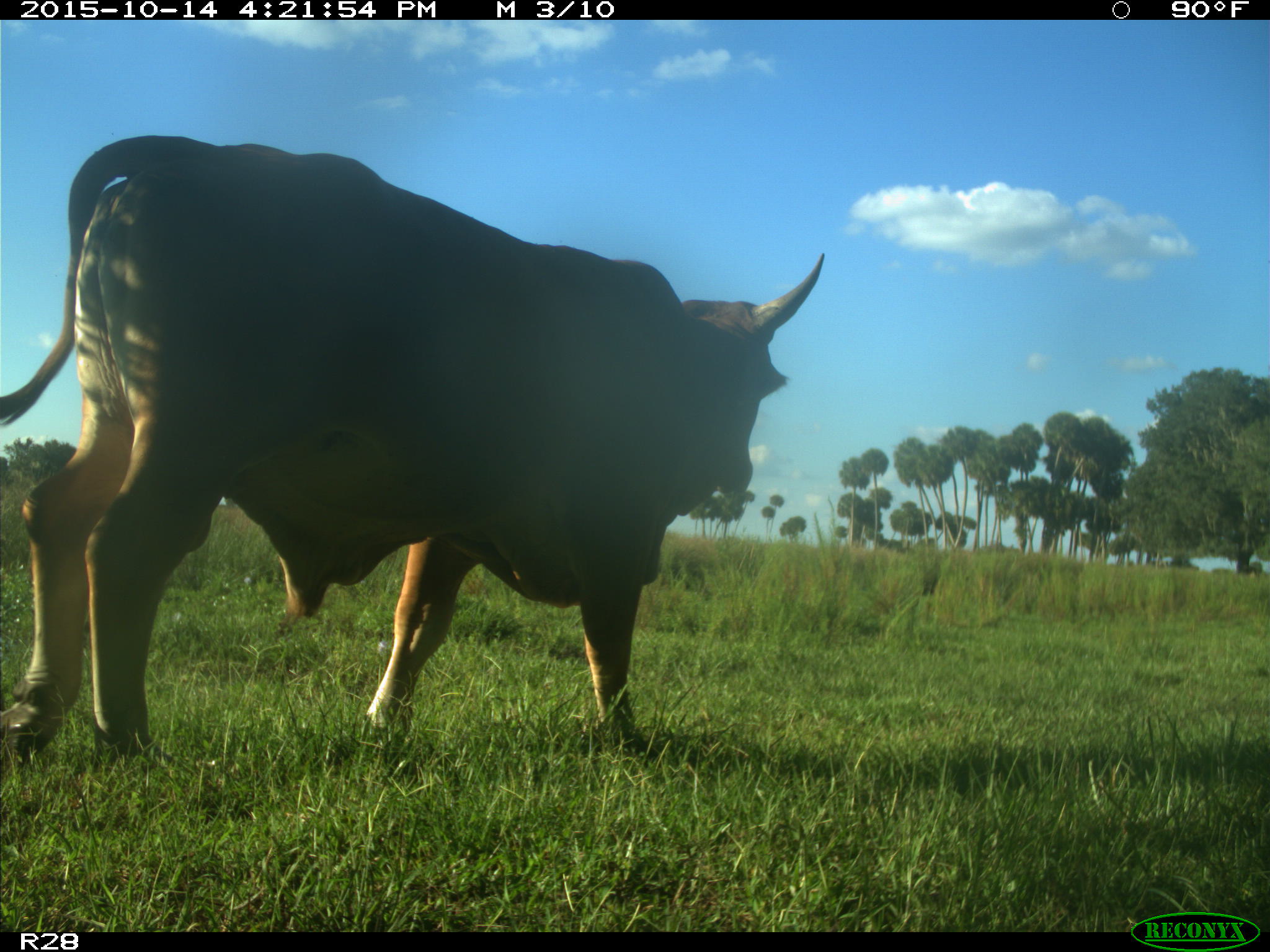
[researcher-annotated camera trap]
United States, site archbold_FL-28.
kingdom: Animalia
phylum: Chordata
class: Mammalia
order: Artiodactyla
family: Bovidae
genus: Bos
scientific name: Bos taurus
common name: domestic cow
Bos taurus (domestic cow).